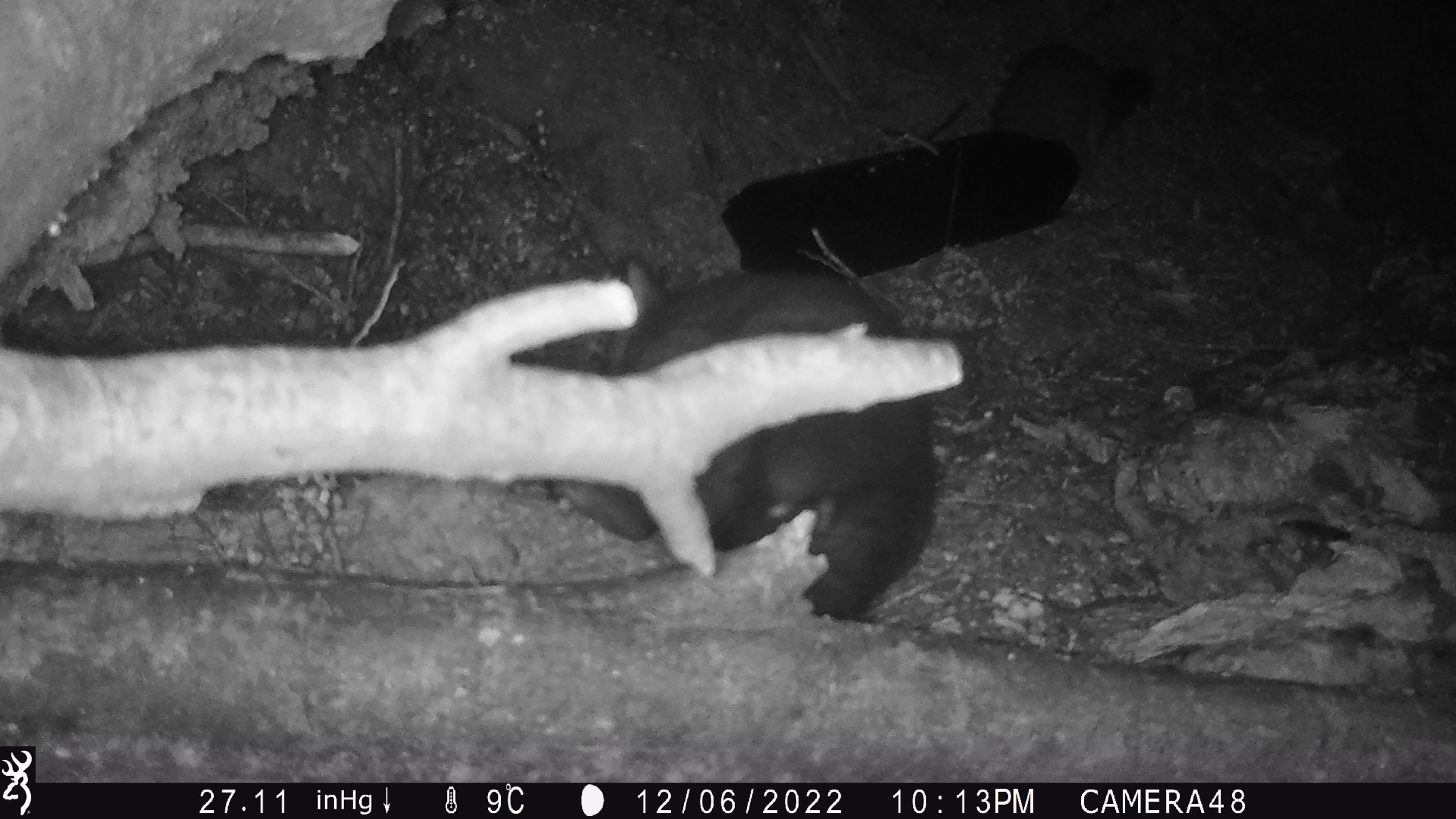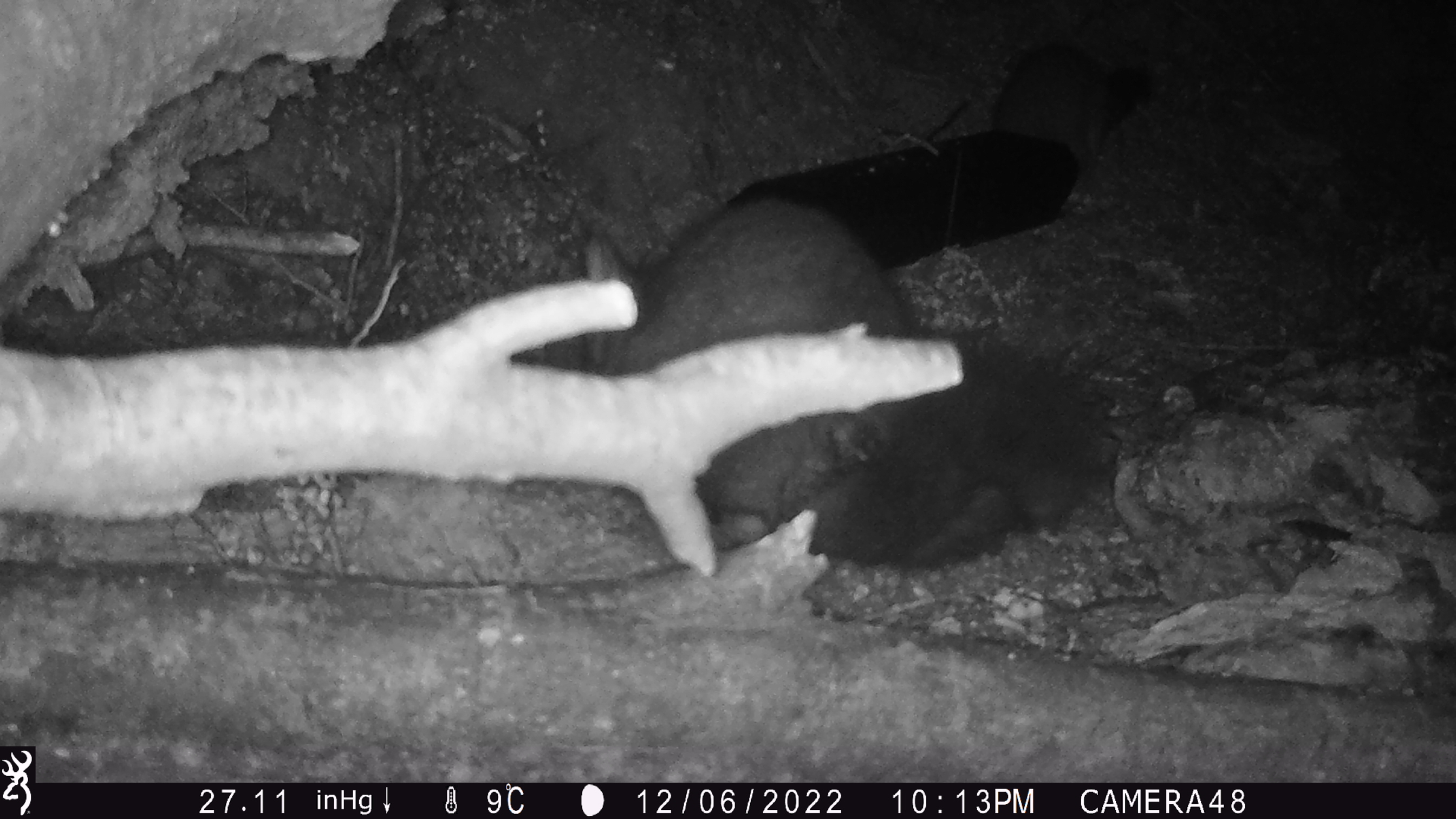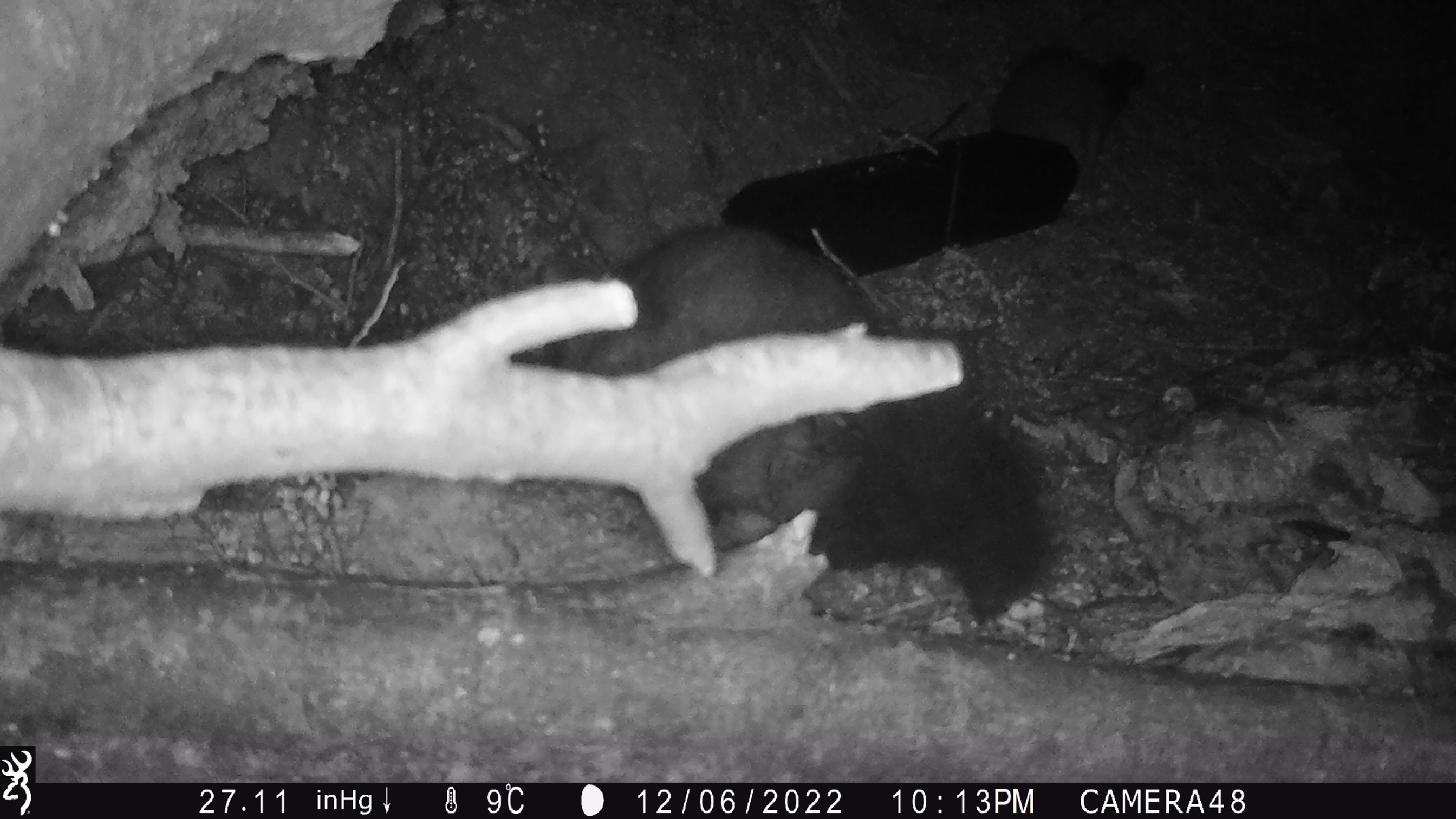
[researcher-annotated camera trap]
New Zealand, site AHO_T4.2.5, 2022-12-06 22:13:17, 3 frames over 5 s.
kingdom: Animalia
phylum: Chordata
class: Mammalia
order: Diprotodontia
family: Phalangeridae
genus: Trichosurus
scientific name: Trichosurus vulpecula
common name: common brushtail possum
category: possum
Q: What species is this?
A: Possum (common brushtail possum) (Trichosurus vulpecula).